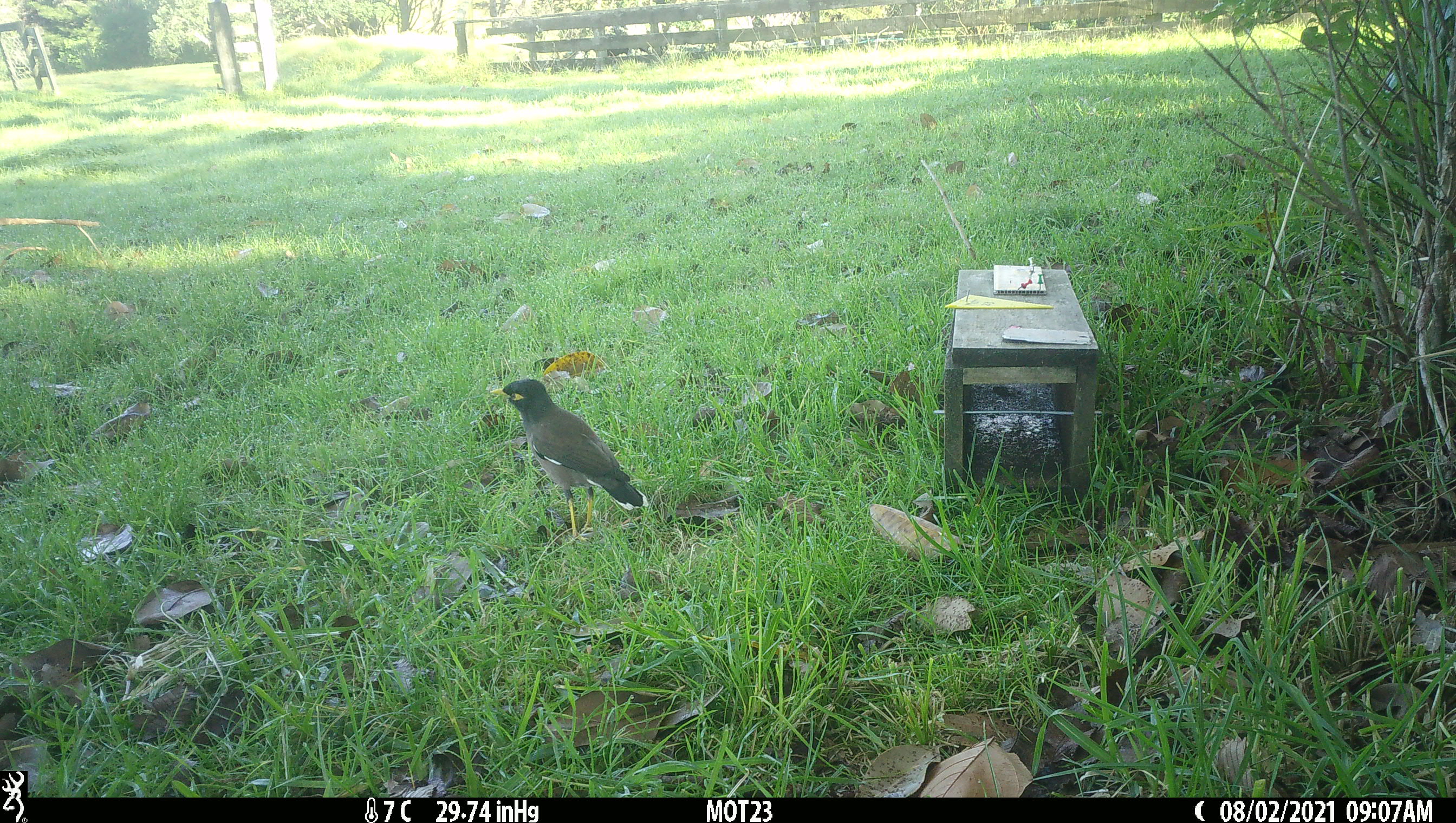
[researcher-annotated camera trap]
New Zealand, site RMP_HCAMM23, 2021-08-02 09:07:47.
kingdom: Animalia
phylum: Chordata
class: Aves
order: Passeriformes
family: Sturnidae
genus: Acridotheres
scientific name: Acridotheres tristis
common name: common myna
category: myna